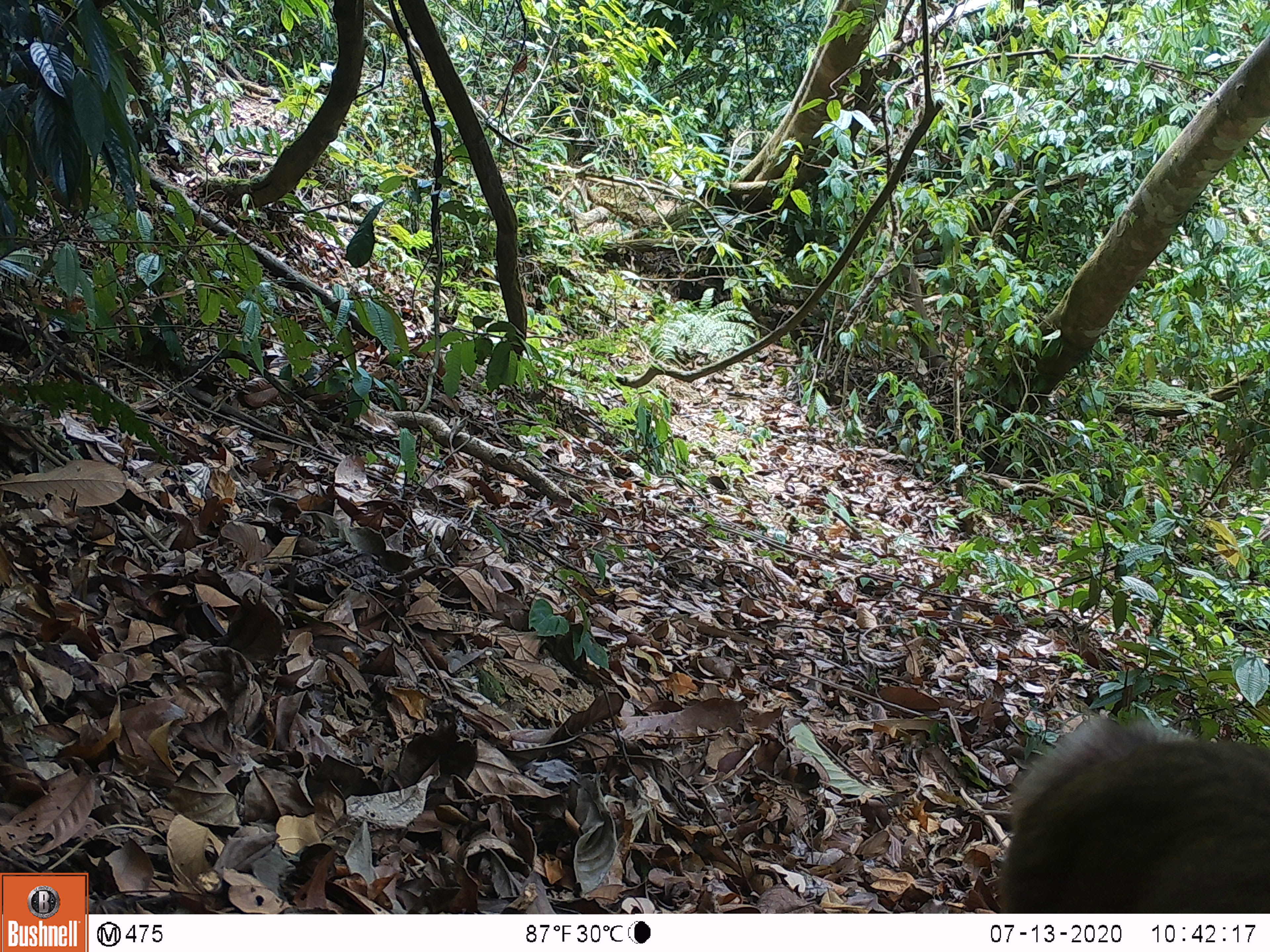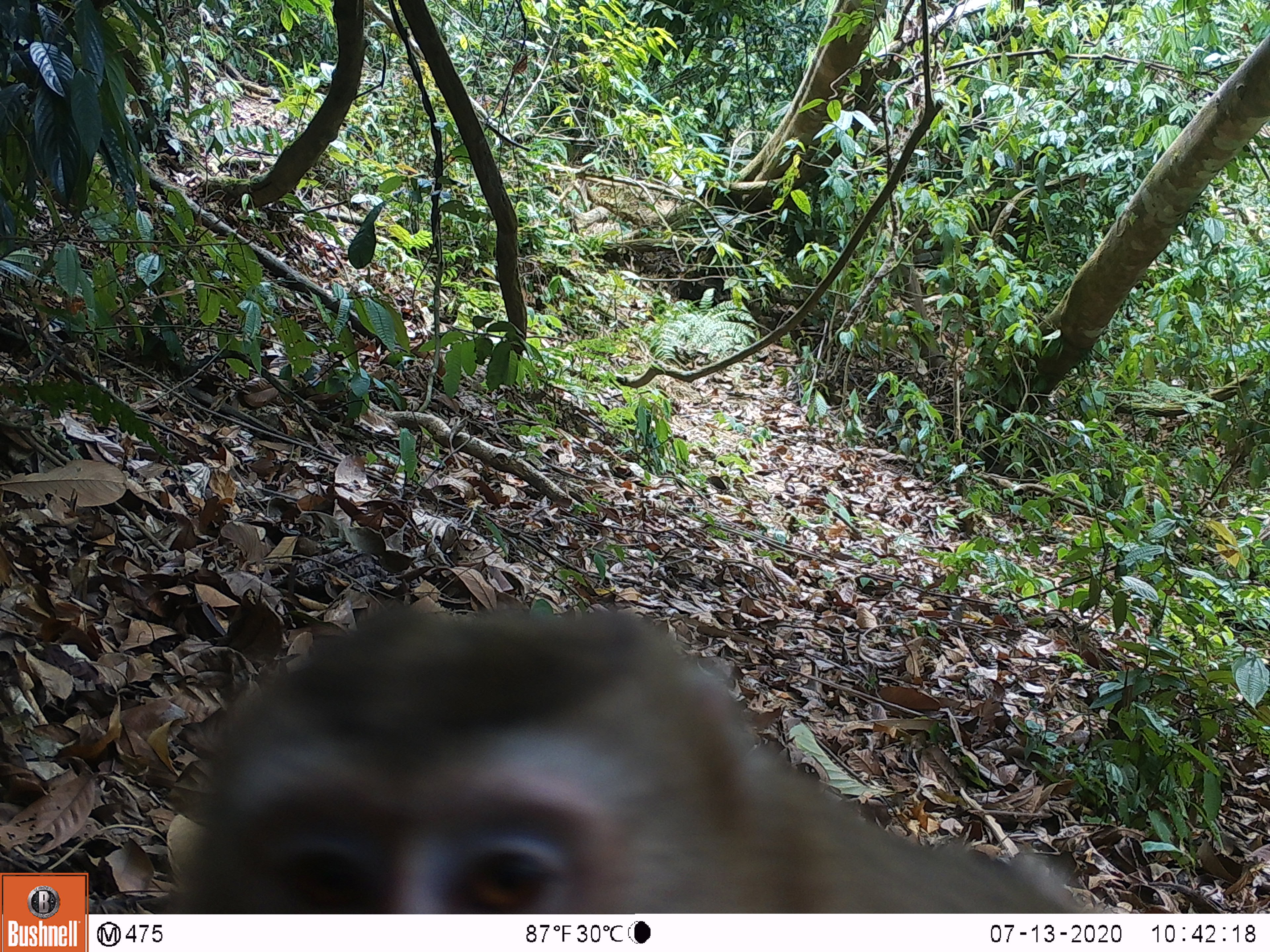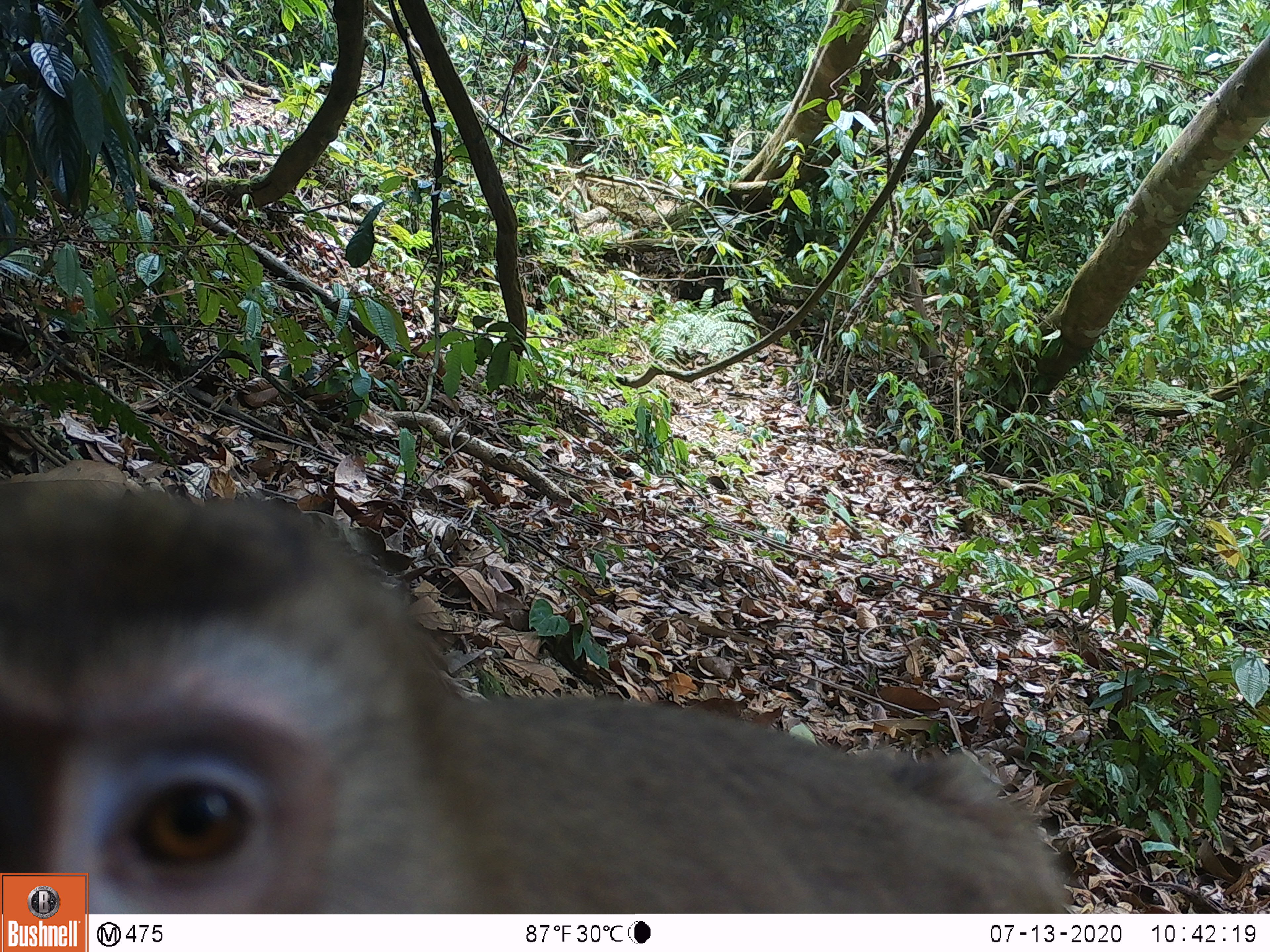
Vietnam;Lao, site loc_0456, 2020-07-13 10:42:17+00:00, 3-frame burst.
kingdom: Animalia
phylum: Chordata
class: Mammalia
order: Primates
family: Cercopithecidae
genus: Macaca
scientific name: Macaca nemestrina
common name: pig-tailed macaque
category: pig tailed macaque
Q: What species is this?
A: Pig tailed macaque (pig-tailed macaque) (Macaca nemestrina).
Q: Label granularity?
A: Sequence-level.